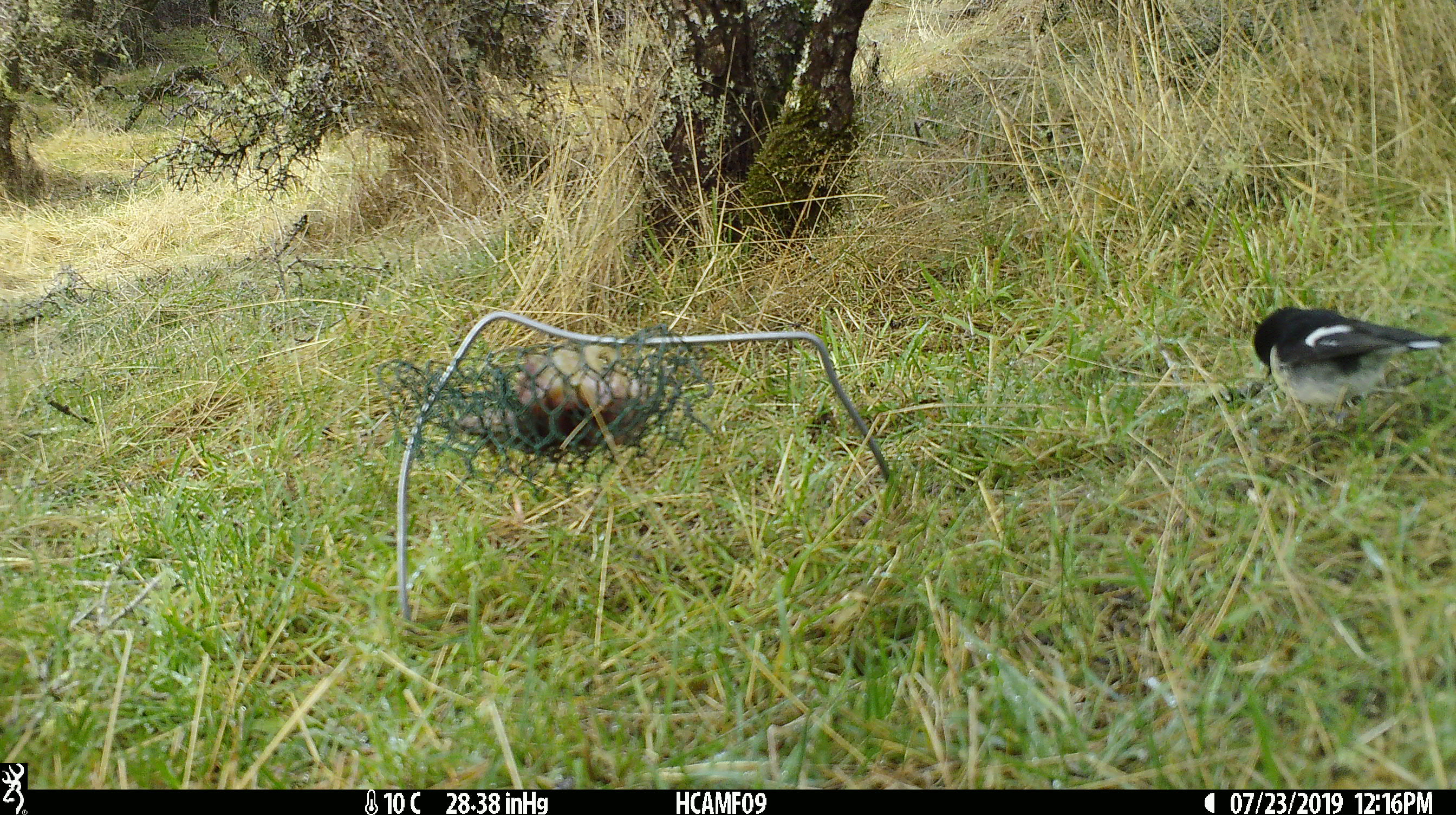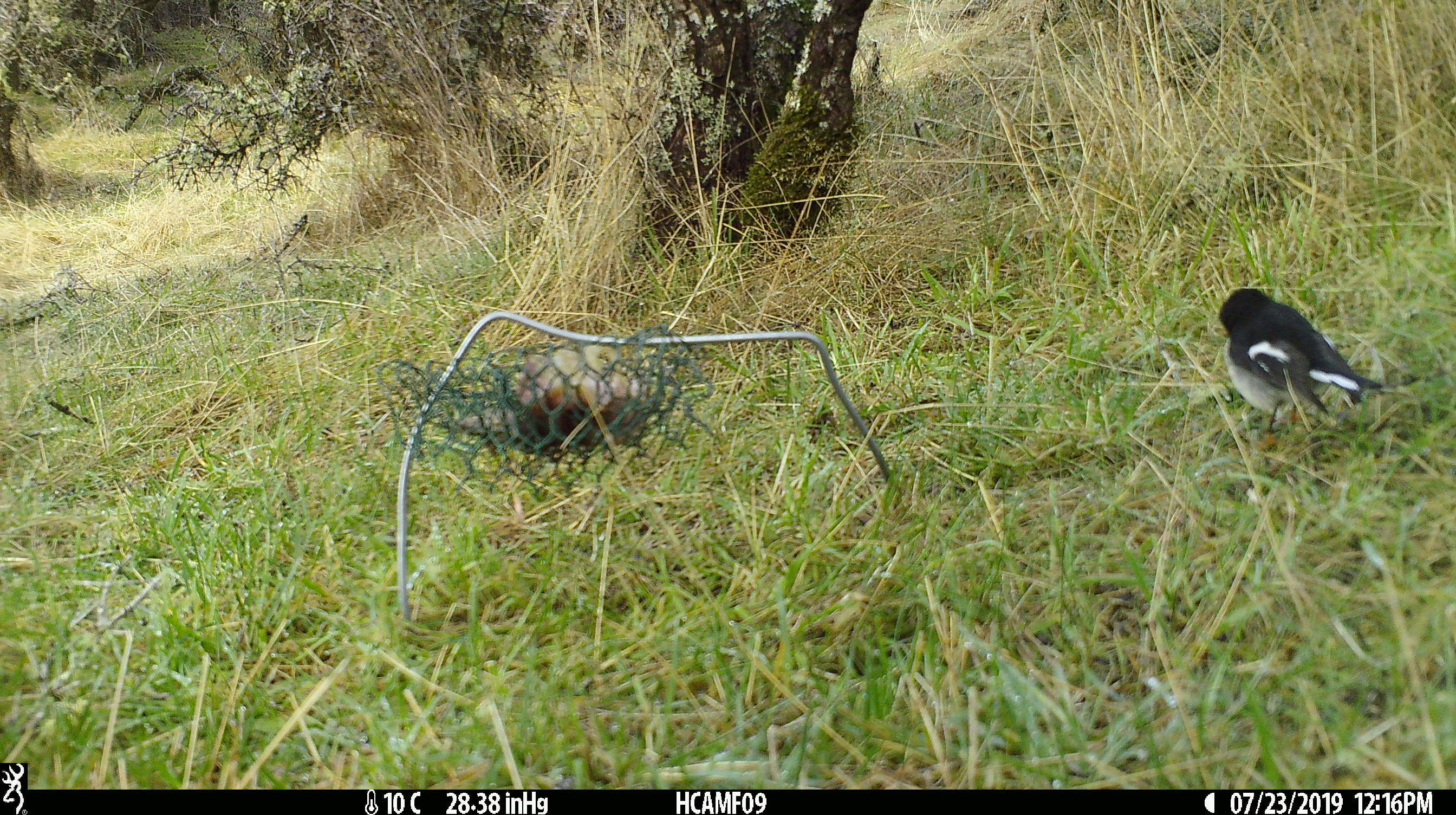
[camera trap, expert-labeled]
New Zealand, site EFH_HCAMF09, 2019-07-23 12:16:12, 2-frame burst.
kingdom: Animalia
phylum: Chordata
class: Aves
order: Passeriformes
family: Petroicidae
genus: Petroica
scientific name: Petroica macrocephala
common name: tomtit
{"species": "tomtit (Petroica macrocephala)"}